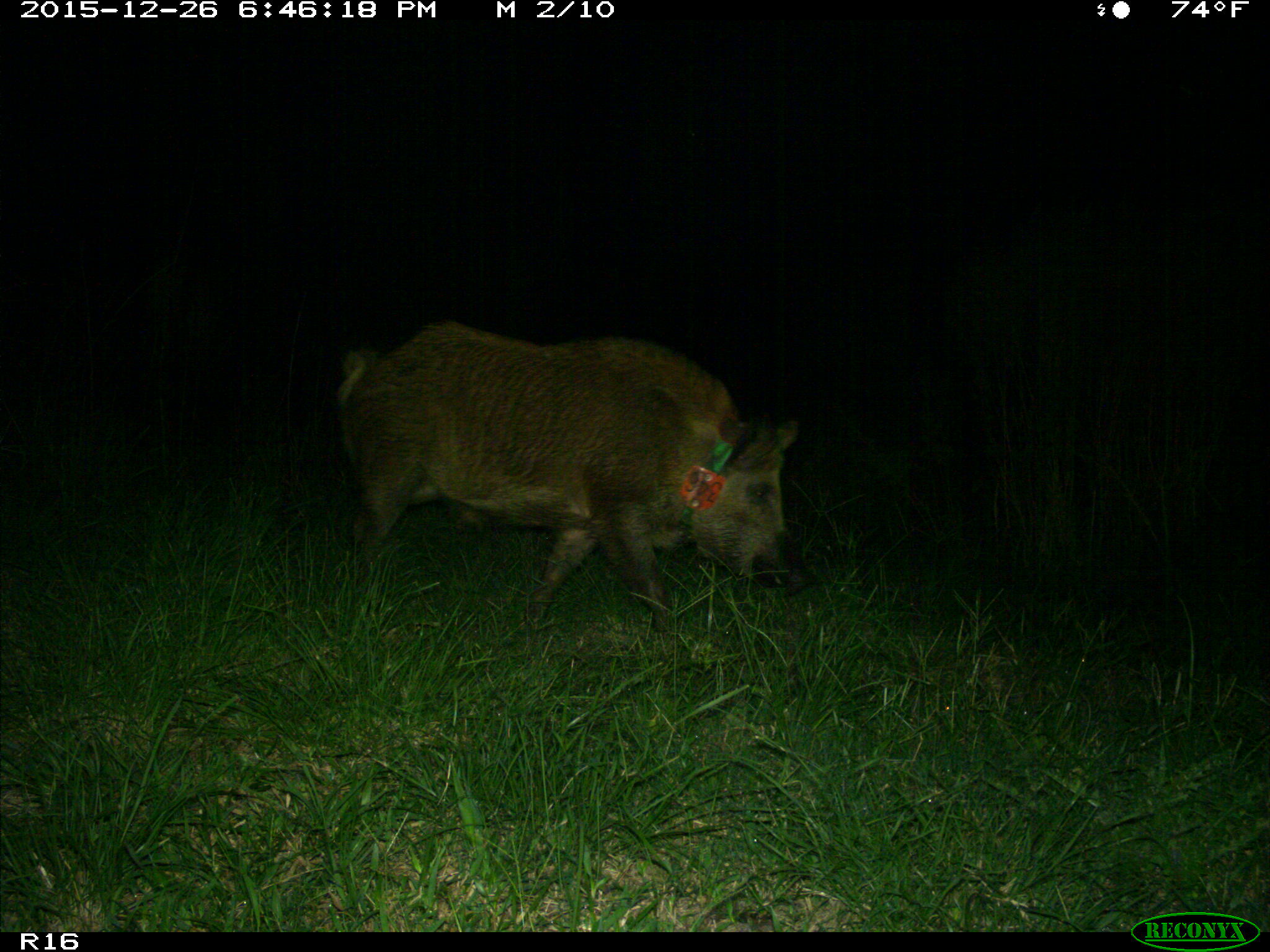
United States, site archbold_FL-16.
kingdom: Animalia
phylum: Chordata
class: Mammalia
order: Artiodactyla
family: Suidae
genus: Sus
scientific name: Sus scrofa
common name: wild boar